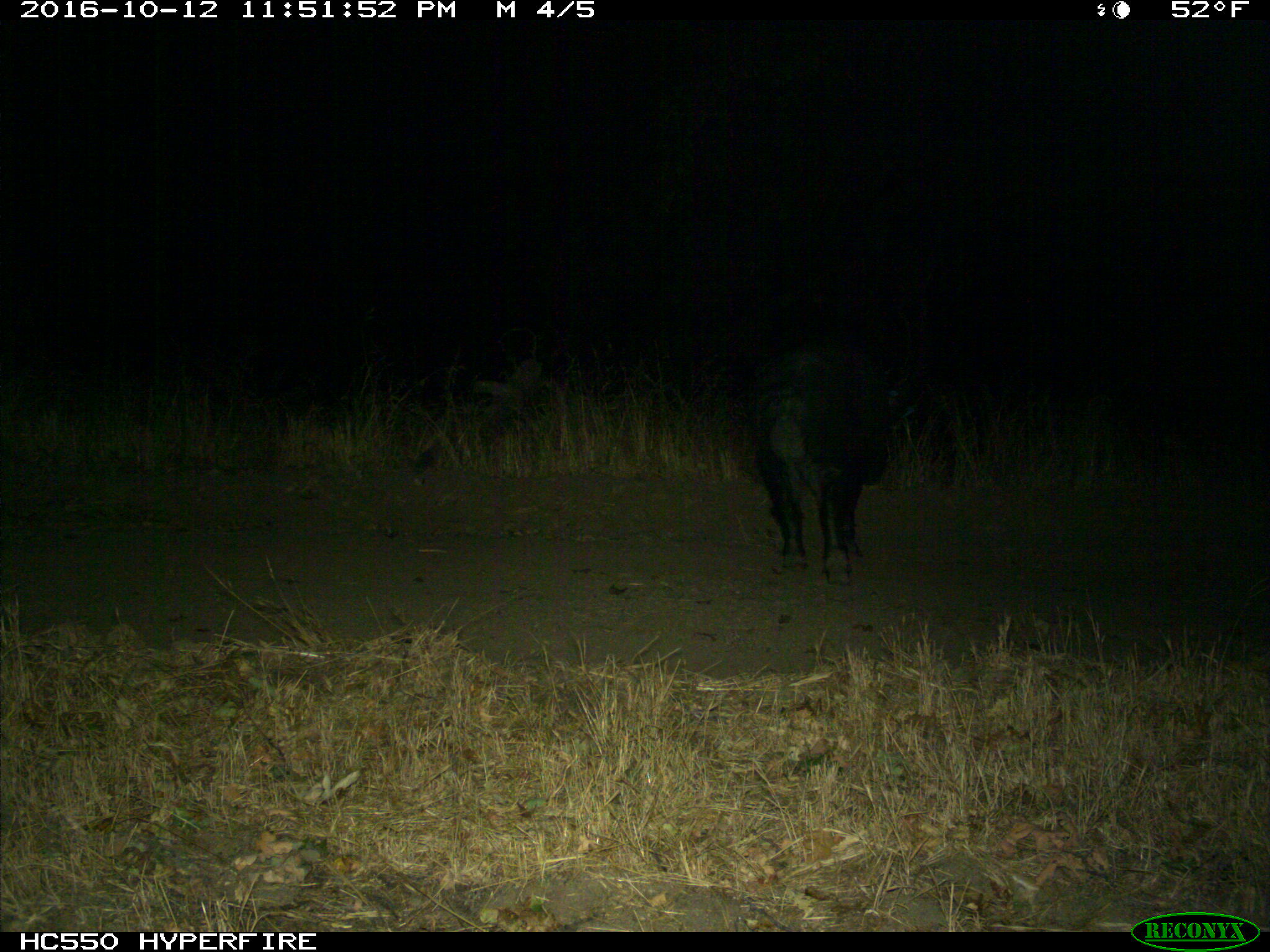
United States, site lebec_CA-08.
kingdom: Animalia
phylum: Chordata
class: Mammalia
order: Artiodactyla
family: Suidae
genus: Sus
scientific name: Sus scrofa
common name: wild boar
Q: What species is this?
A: Sus scrofa (wild boar).